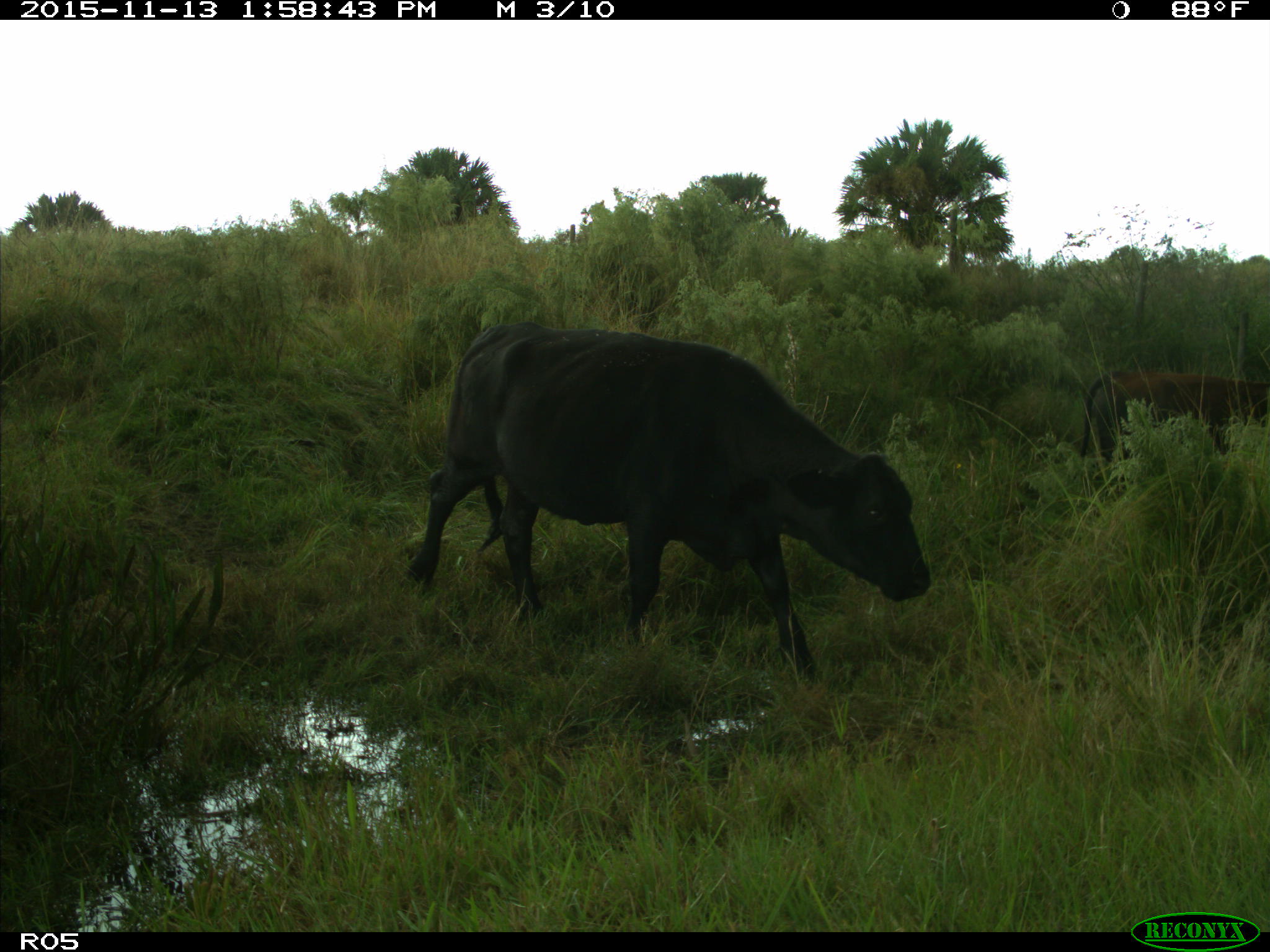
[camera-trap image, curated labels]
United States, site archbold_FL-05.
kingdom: Animalia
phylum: Chordata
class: Mammalia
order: Artiodactyla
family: Bovidae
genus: Bos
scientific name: Bos taurus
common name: domestic cow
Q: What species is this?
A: Bos taurus (domestic cow).